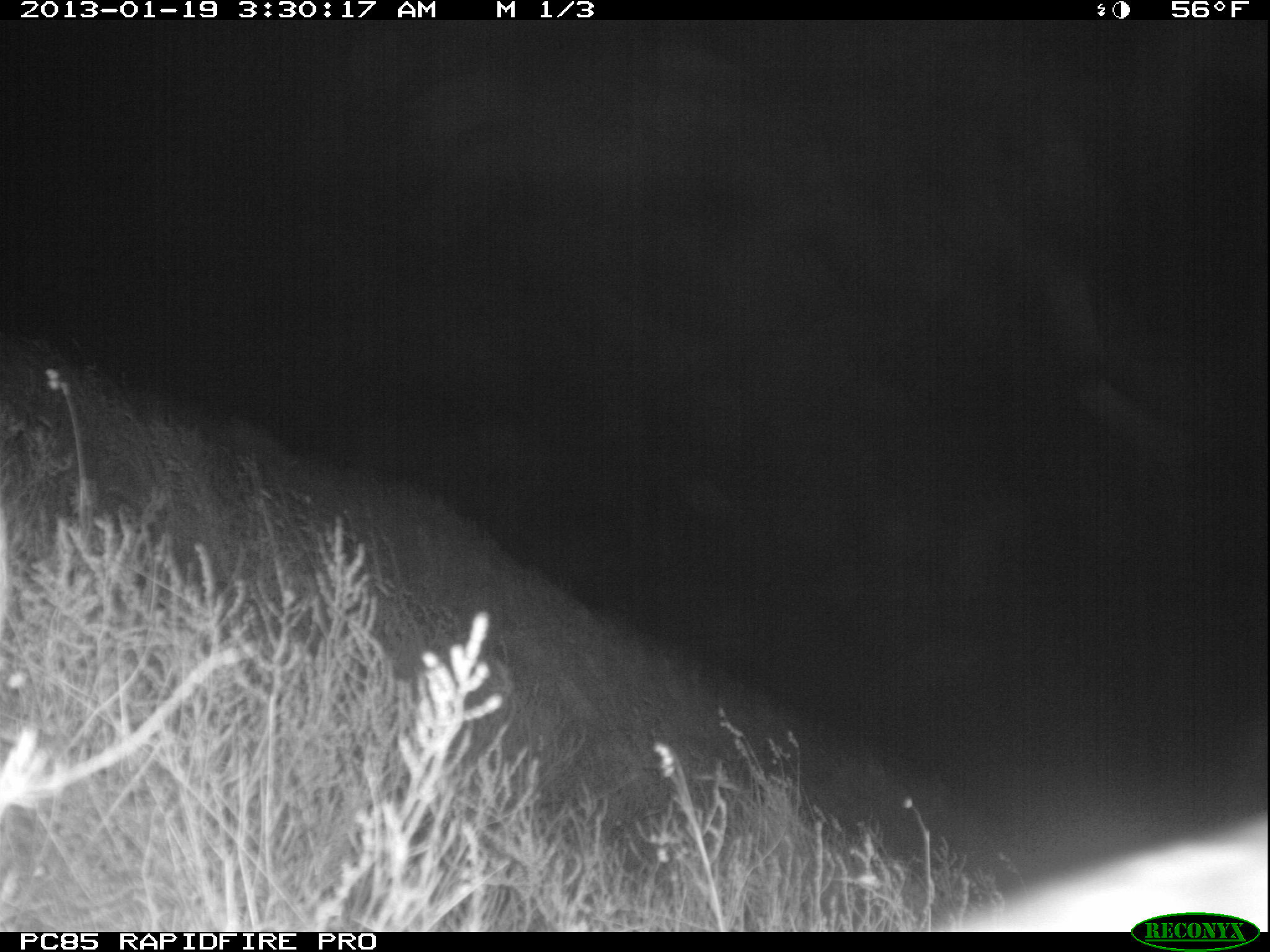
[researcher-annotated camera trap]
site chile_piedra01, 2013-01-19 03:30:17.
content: unidentified animal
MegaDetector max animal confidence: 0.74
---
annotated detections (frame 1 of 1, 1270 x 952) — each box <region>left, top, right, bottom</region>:
unknown: <region>944, 803, 1270, 913</region>